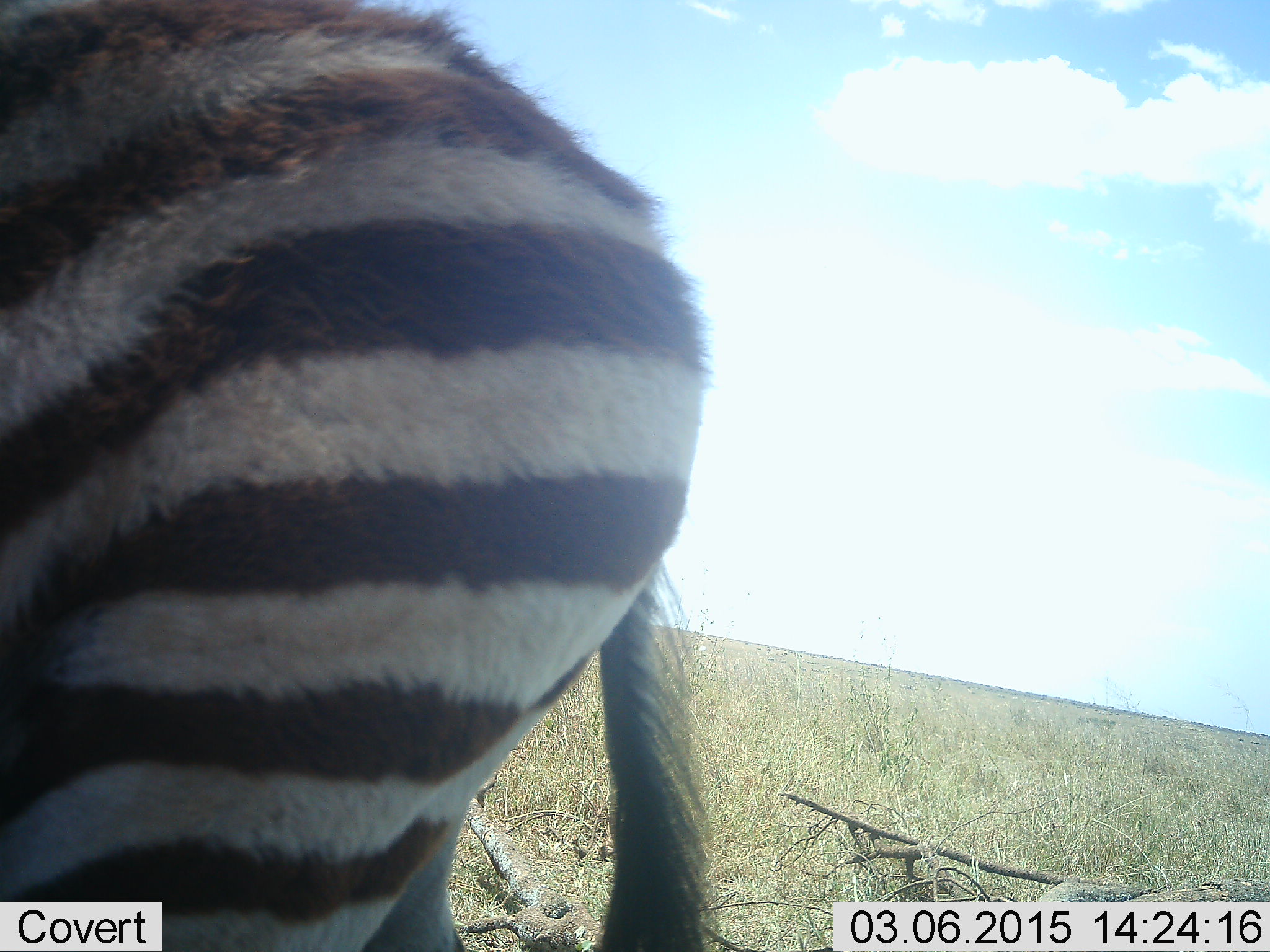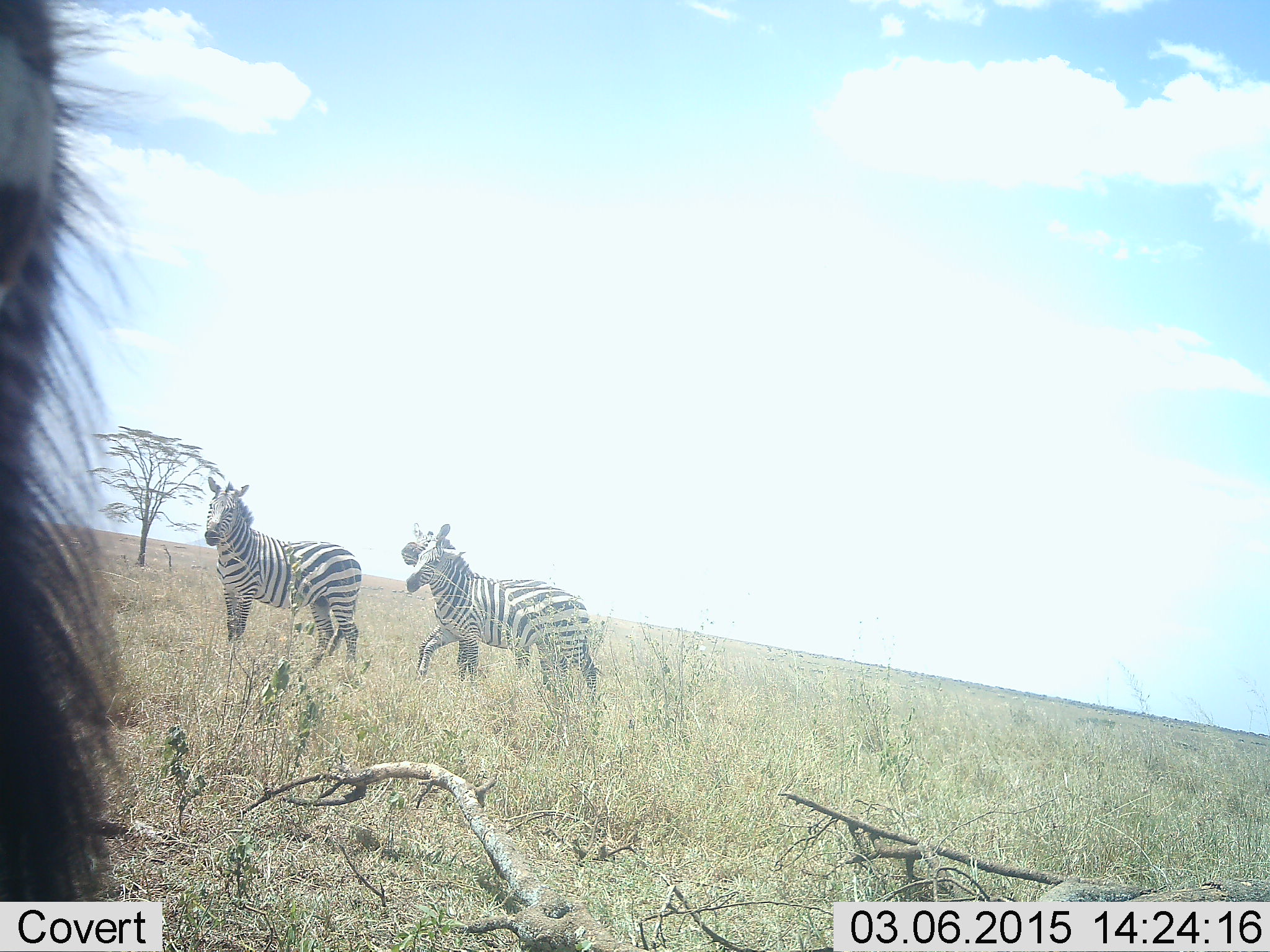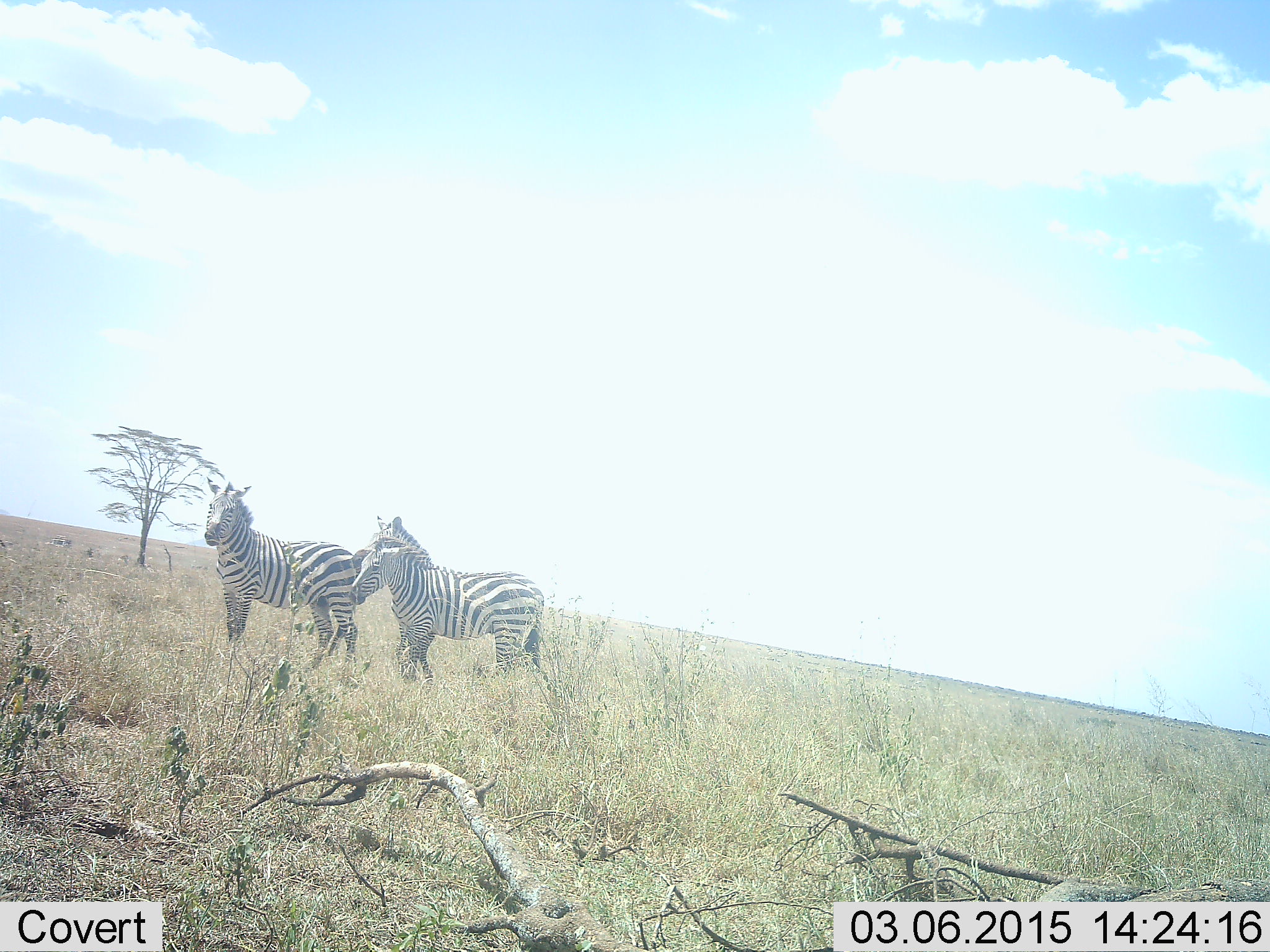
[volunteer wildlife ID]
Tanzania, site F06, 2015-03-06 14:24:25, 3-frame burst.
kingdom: Animalia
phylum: Chordata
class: Mammalia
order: Perissodactyla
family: Equidae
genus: Equus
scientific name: Equus quagga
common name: plains zebra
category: zebra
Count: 4.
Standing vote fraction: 50%.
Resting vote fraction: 0%.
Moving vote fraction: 90%.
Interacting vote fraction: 0%.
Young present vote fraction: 0%.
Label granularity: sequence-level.